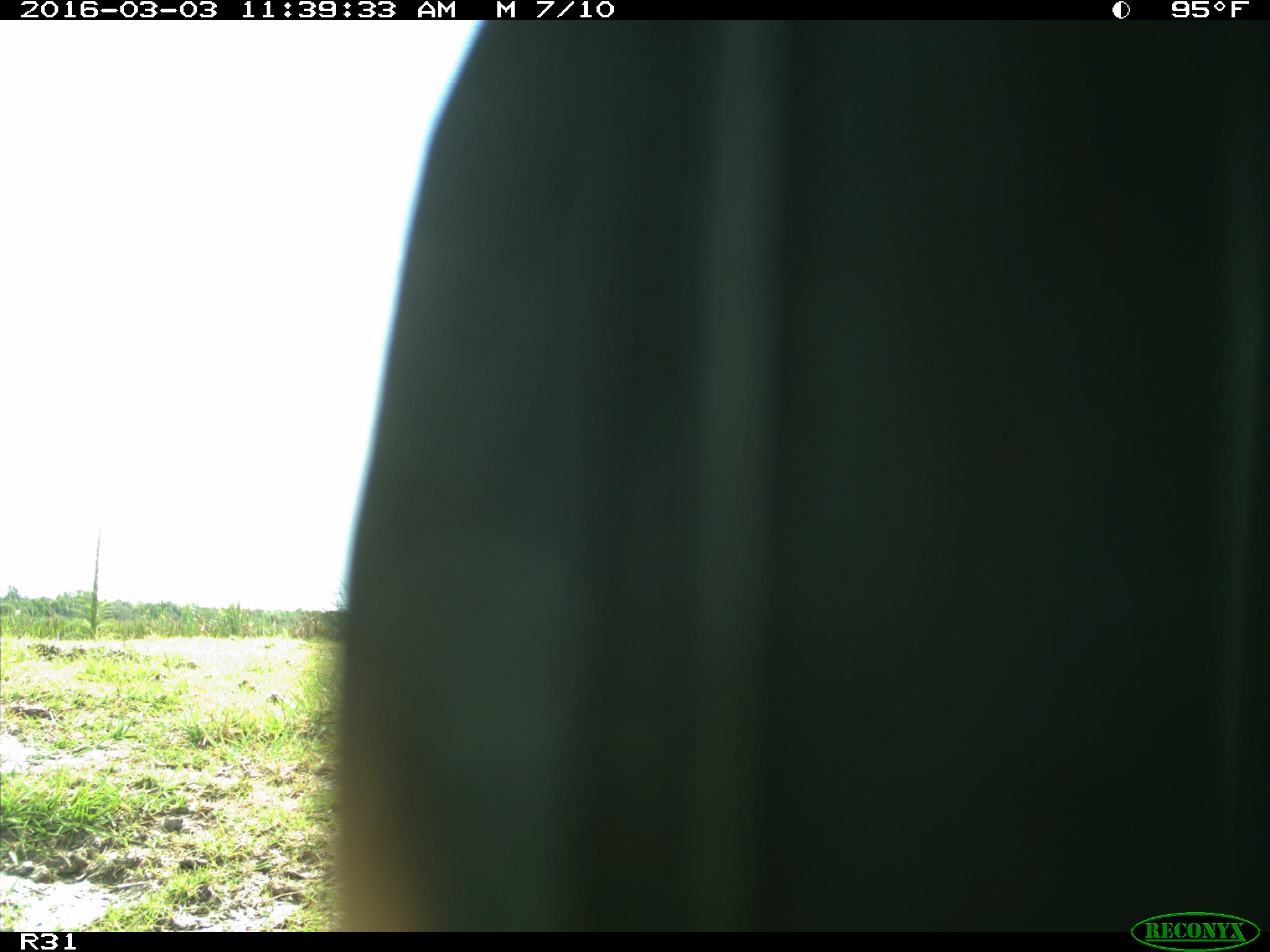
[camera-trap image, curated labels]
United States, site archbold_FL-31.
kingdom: Animalia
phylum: Chordata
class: Aves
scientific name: Aves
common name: birds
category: unidentified bird